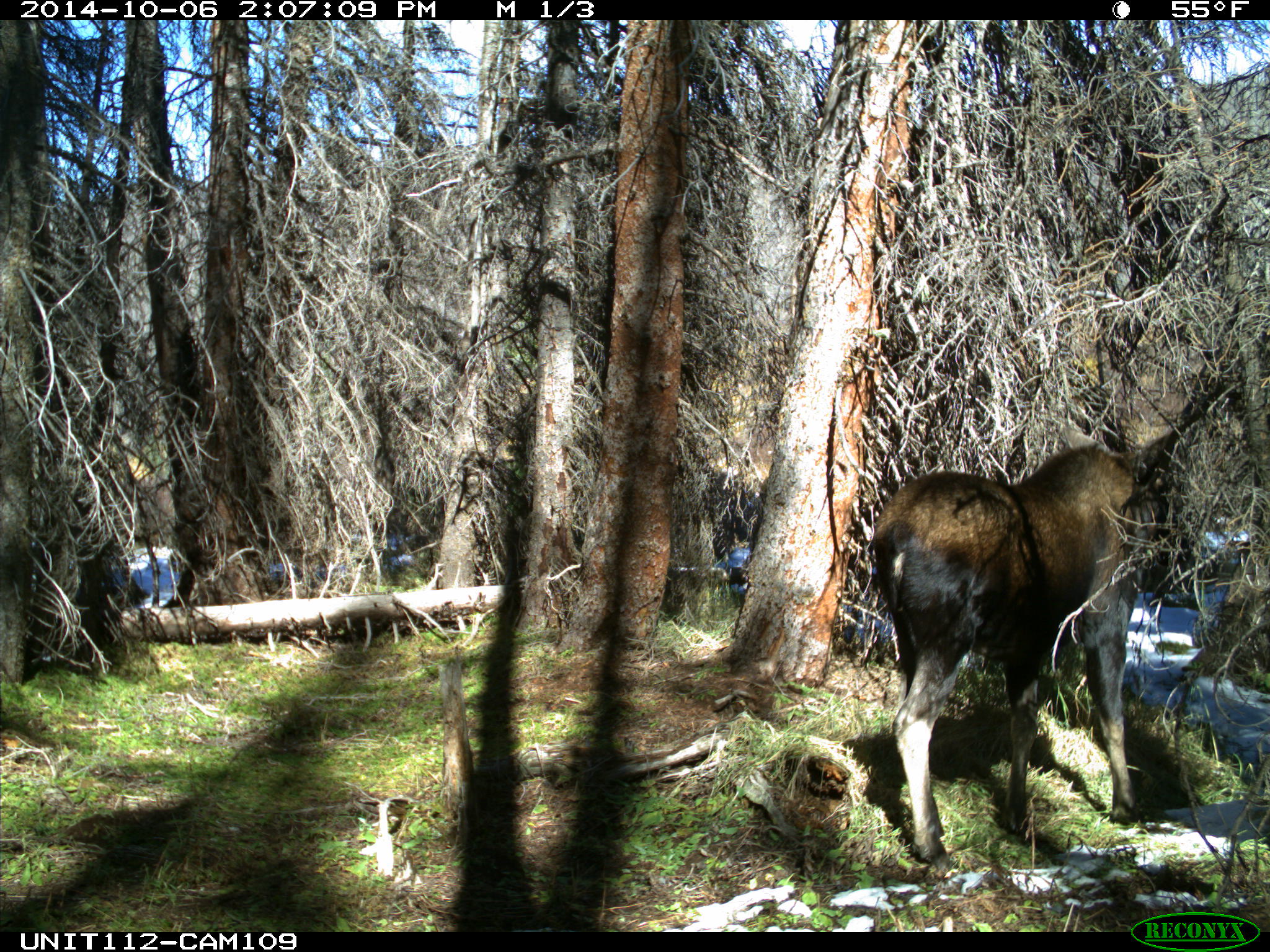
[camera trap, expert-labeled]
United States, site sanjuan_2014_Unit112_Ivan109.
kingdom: Animalia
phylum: Chordata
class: Mammalia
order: Artiodactyla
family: Cervidae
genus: Alces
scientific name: Alces alces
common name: moose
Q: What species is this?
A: Alces alces (moose).